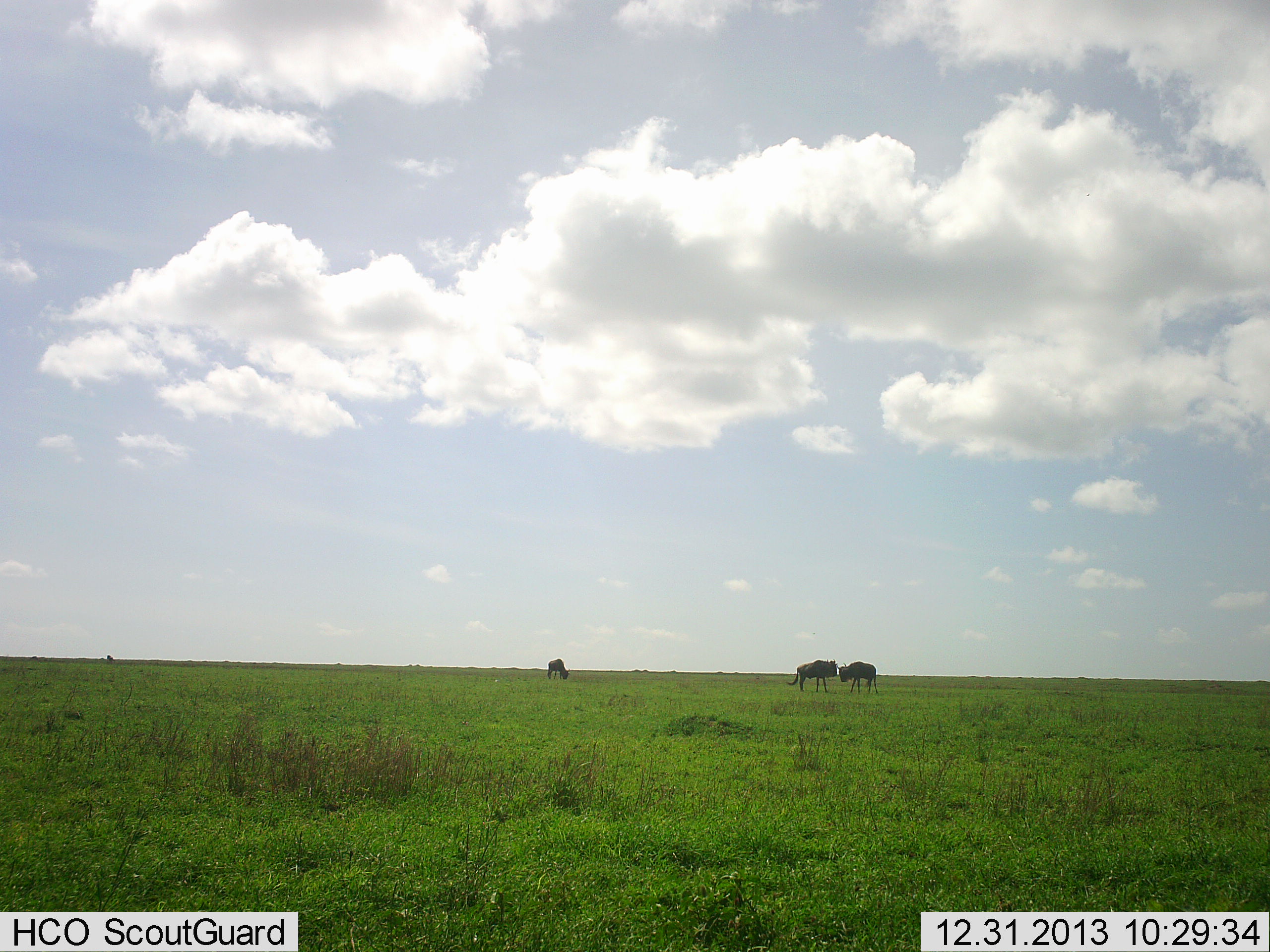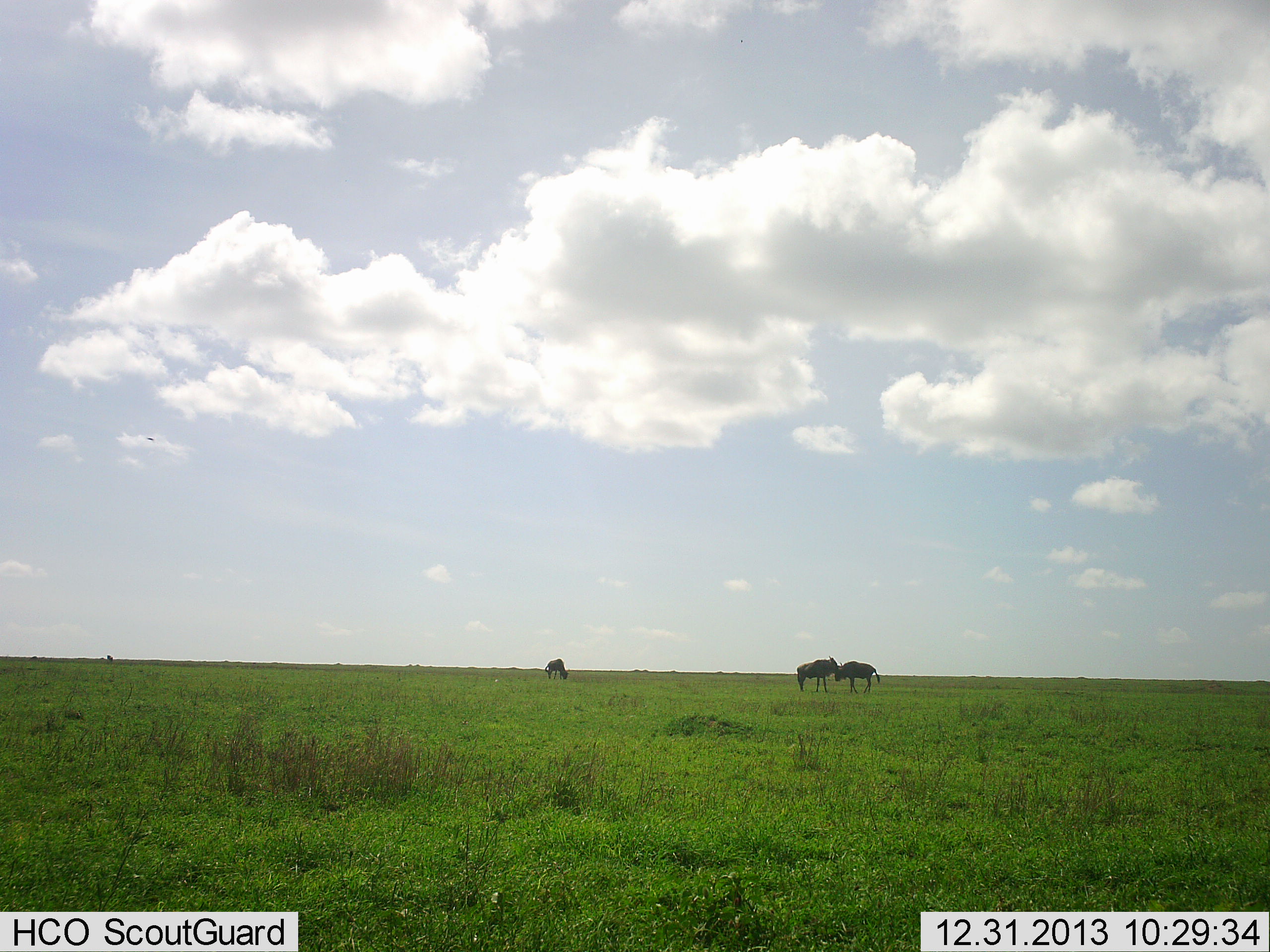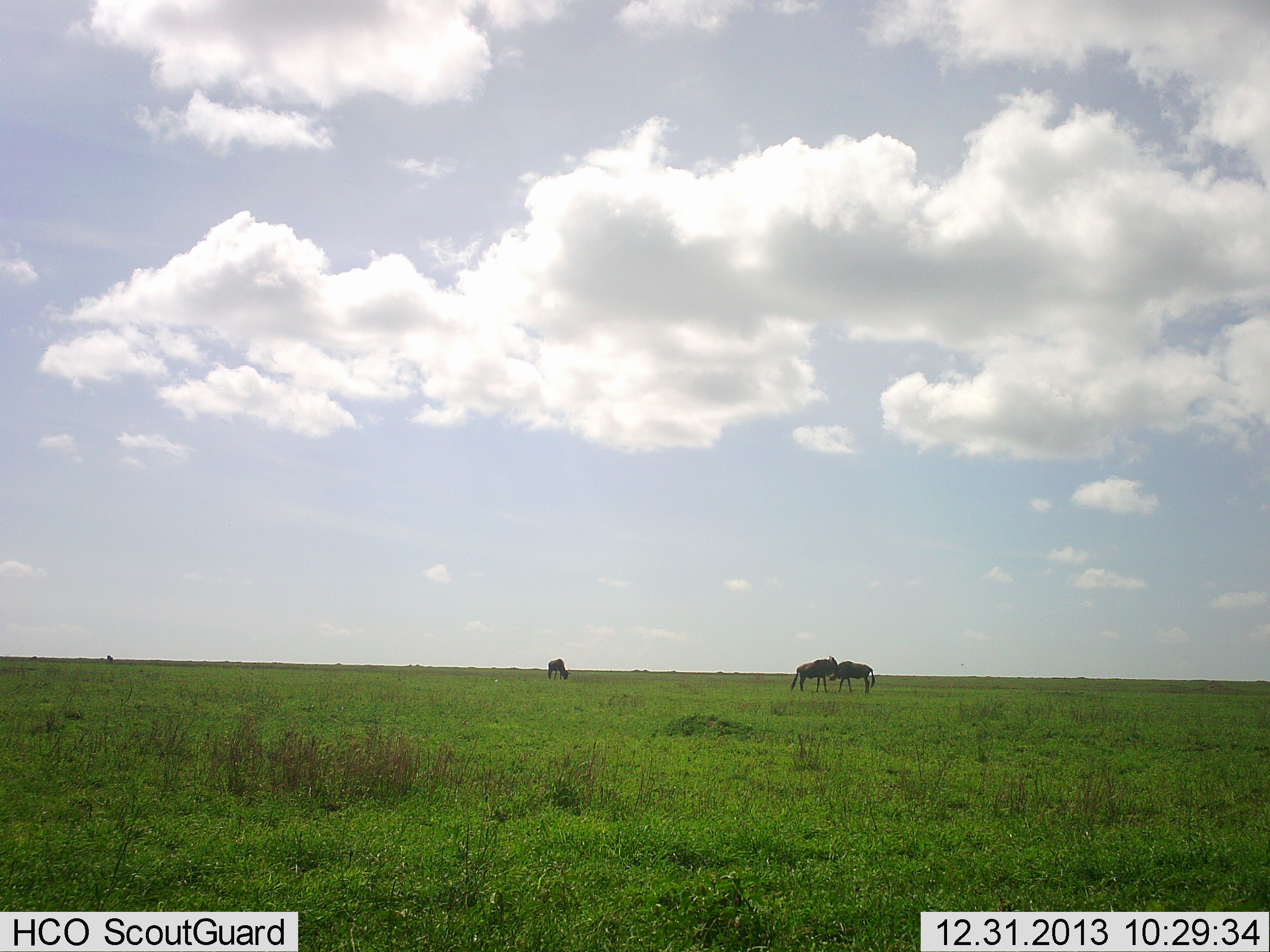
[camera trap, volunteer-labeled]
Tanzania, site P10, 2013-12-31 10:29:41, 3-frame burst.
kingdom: Animalia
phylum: Chordata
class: Mammalia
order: Artiodactyla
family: Bovidae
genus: Connochaetes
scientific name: Connochaetes taurinus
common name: blue wildebeest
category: wildebeest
Wildebeest (blue wildebeest) (Connochaetes taurinus), count 3. Behavior (volunteer vote fractions): standing 70%, resting 0%, moving 20%, interacting 60%. Young present (vote fraction): 0%. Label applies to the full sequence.